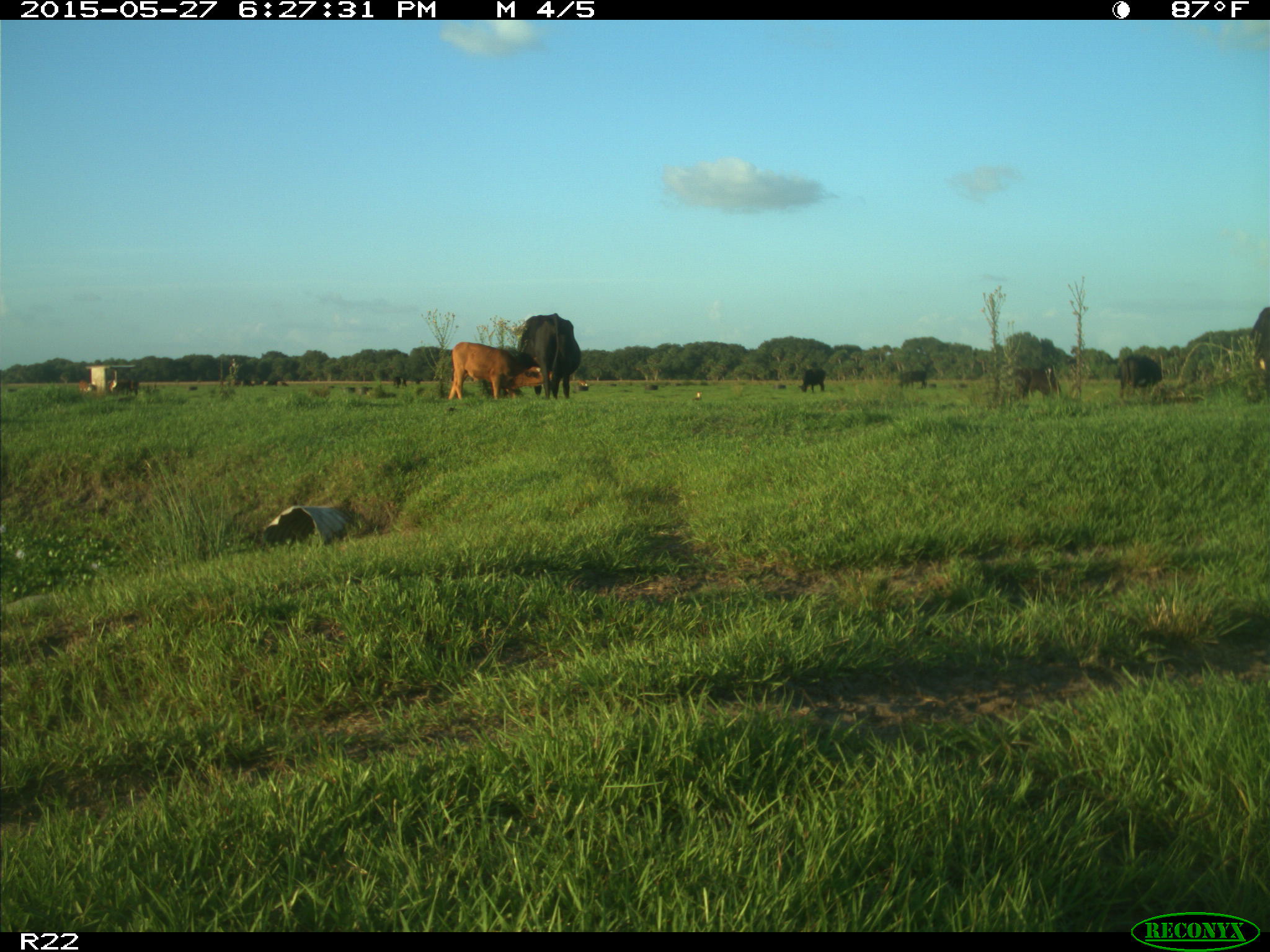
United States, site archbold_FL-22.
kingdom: Animalia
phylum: Chordata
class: Mammalia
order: Artiodactyla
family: Bovidae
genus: Bos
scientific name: Bos taurus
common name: domestic cow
Bos taurus (domestic cow).